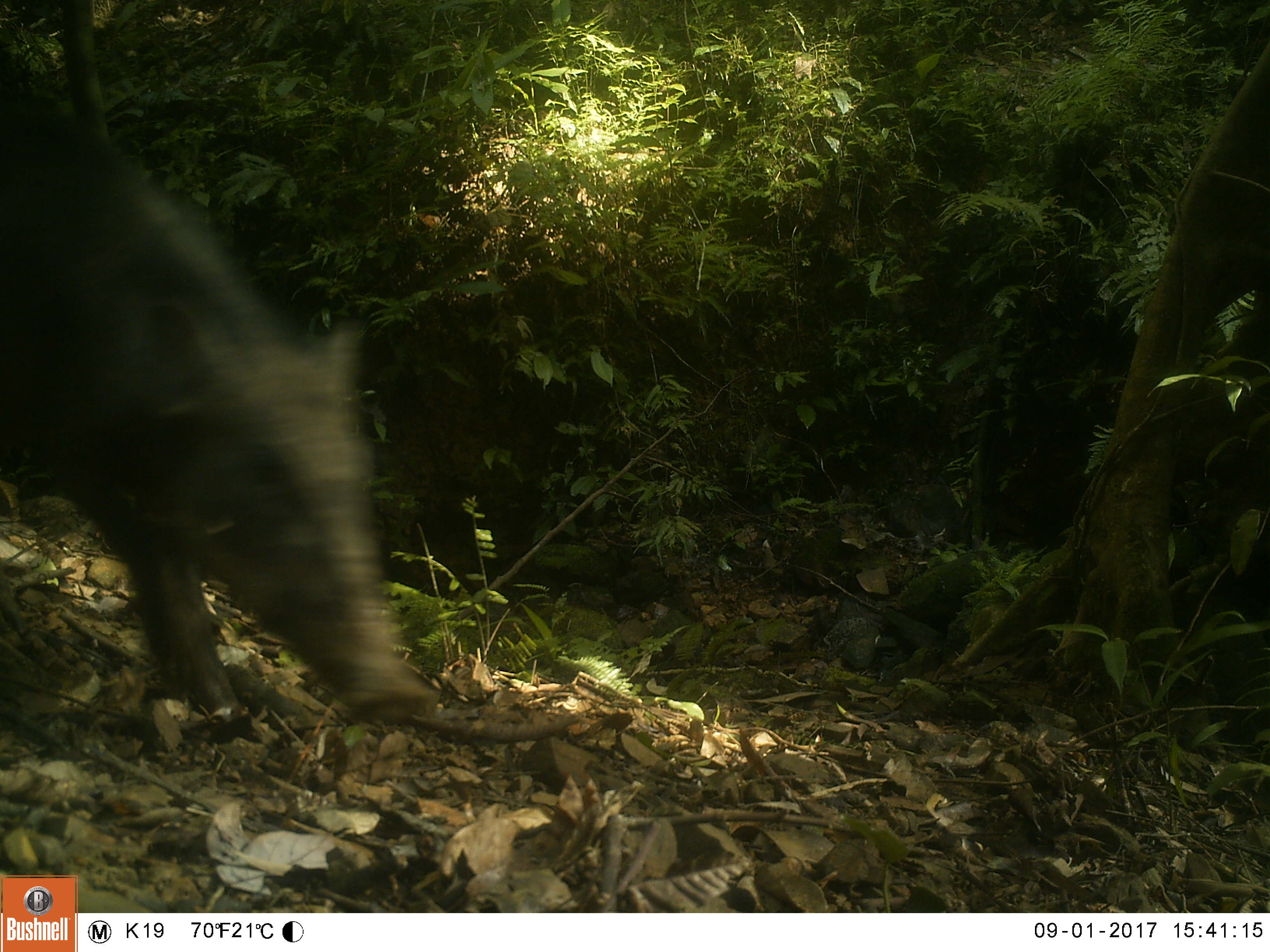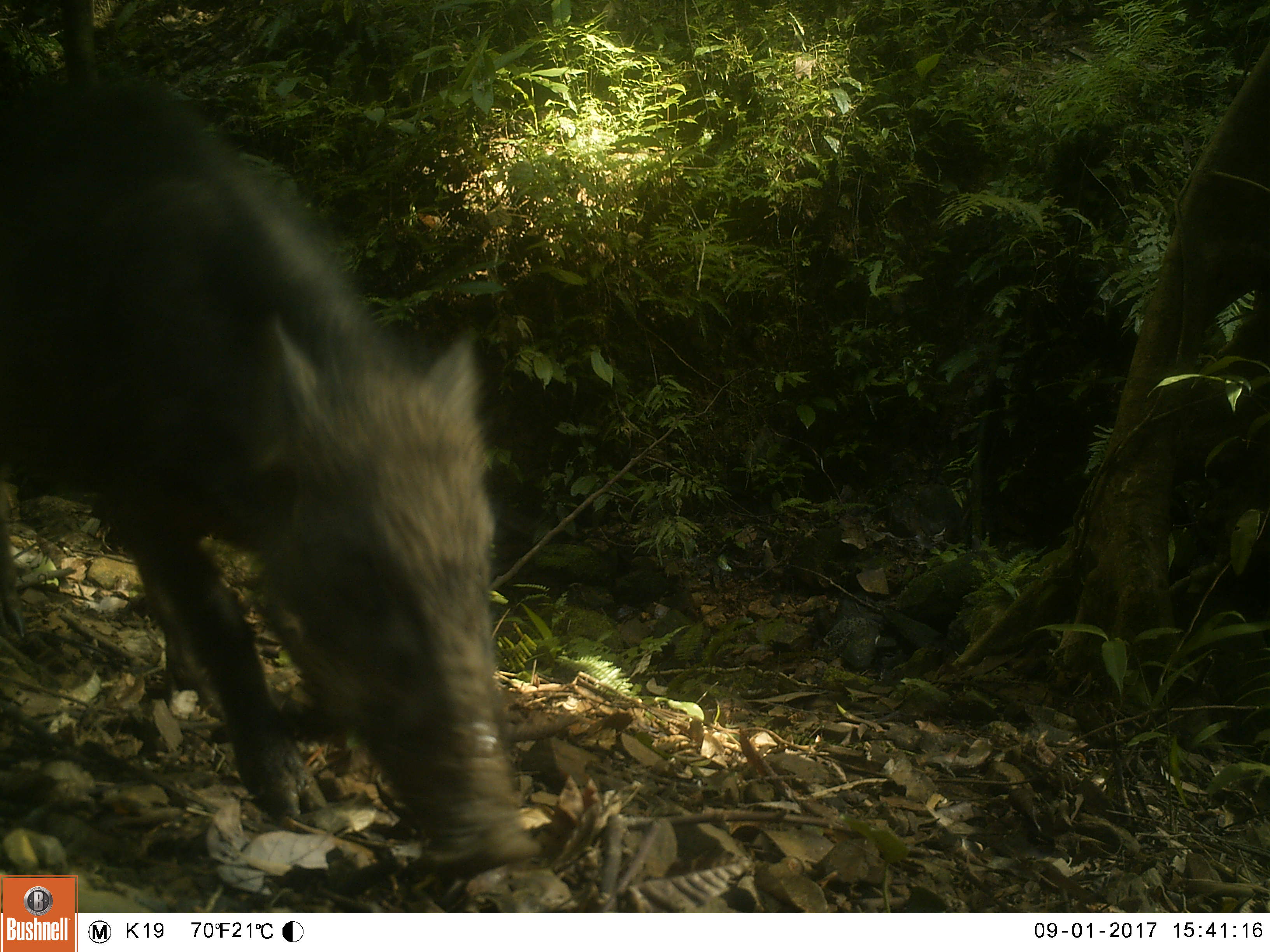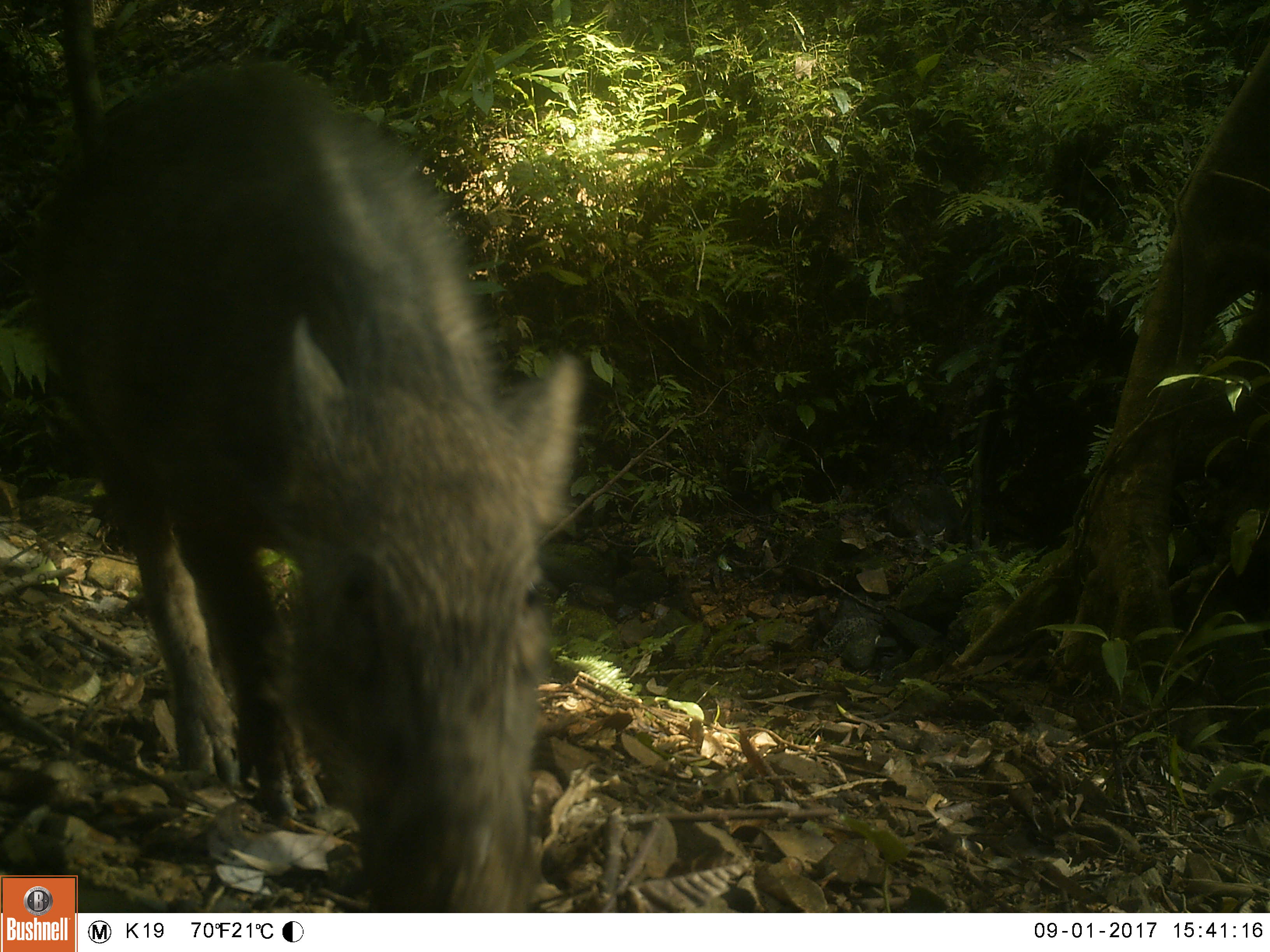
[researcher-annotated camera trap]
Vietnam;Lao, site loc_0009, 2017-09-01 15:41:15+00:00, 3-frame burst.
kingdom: Animalia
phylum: Chordata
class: Mammalia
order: Artiodactyla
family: Suidae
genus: Sus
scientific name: Sus scrofa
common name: eurasian wild pig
Eurasian wild pig (Sus scrofa). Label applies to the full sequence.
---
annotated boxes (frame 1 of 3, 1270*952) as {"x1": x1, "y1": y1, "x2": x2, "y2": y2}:
eurasian wild pig: {"x1": 0, "y1": 54, "x2": 441, "y2": 731}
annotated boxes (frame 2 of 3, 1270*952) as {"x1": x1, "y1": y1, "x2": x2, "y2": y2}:
eurasian wild pig: {"x1": 1, "y1": 49, "x2": 542, "y2": 874}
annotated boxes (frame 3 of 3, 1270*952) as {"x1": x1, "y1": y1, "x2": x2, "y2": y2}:
eurasian wild pig: {"x1": 0, "y1": 58, "x2": 588, "y2": 912}